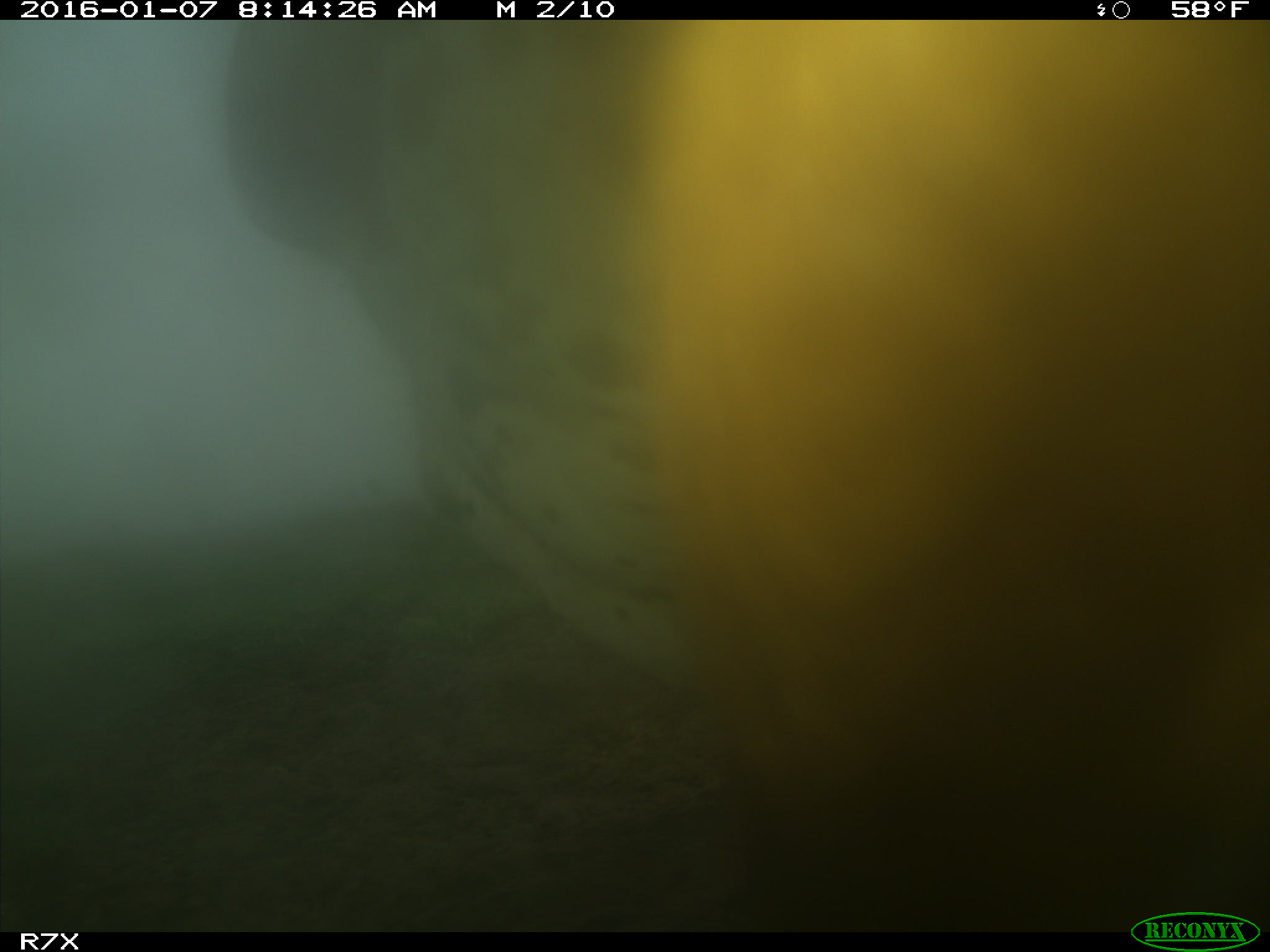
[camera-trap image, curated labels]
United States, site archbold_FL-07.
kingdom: Animalia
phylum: Chordata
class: Mammalia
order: Artiodactyla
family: Bovidae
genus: Bos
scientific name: Bos taurus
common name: domestic cow